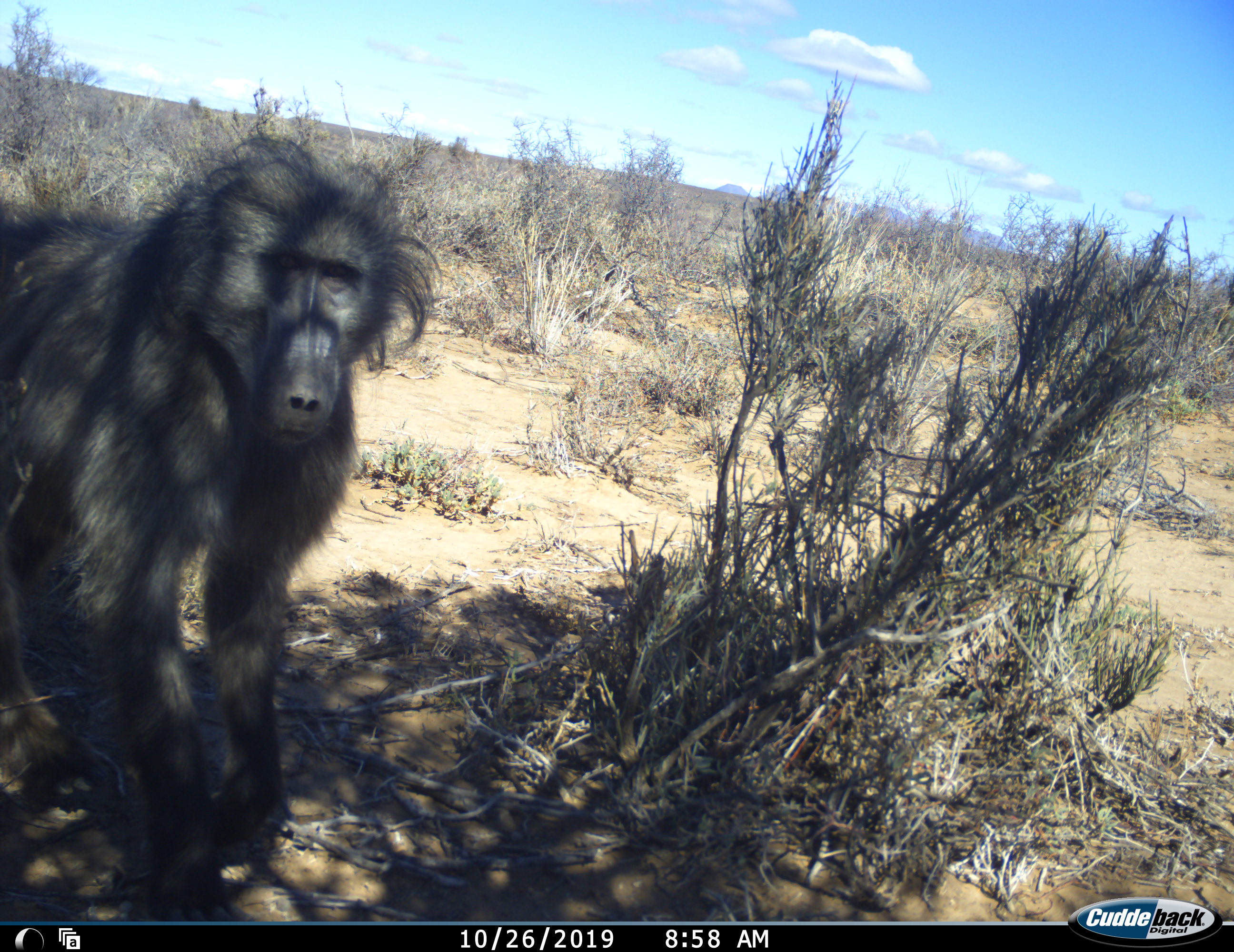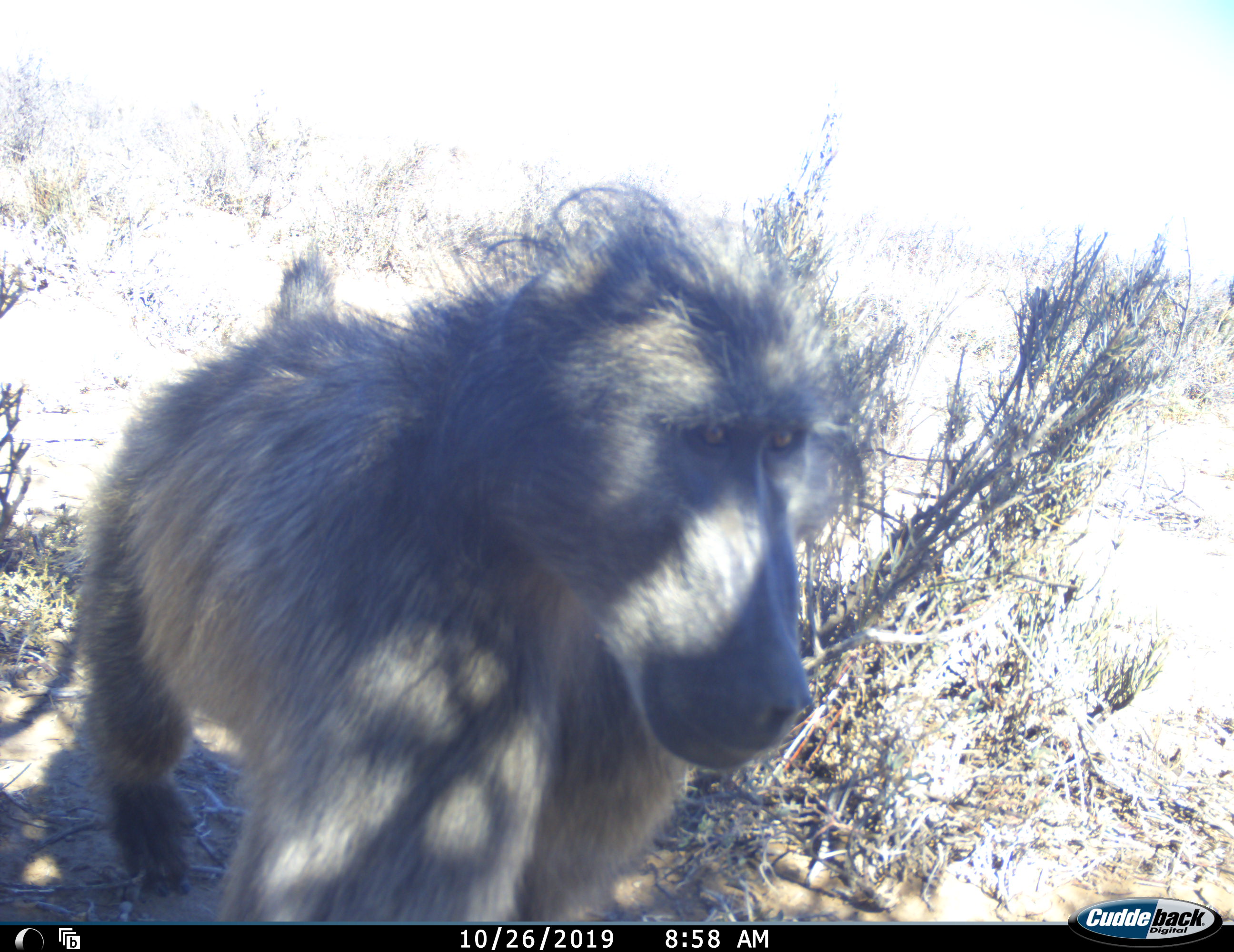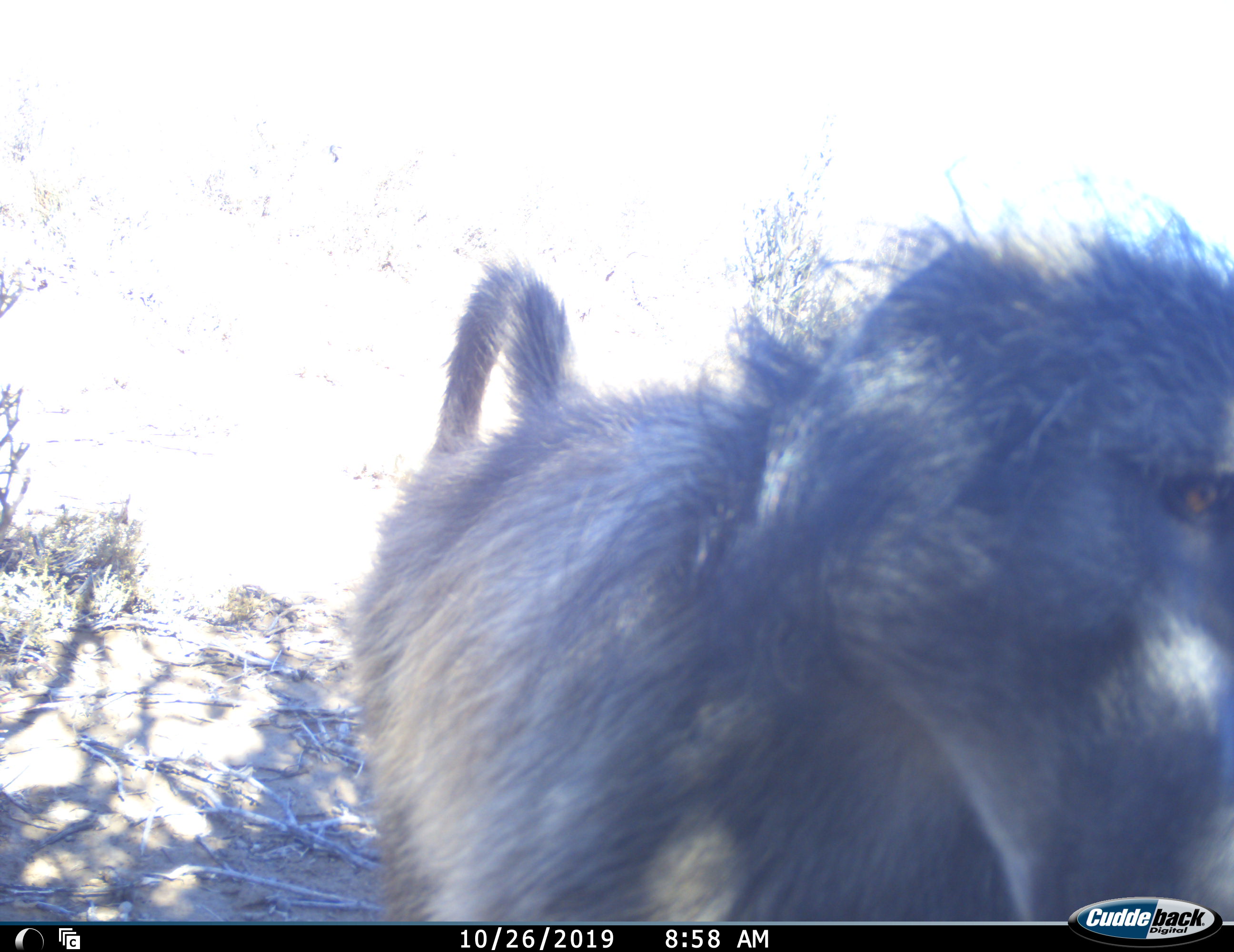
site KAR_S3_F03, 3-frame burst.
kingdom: Animalia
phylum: Chordata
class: Mammalia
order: Primates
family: Cercopithecidae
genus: Papio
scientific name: Papio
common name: baboon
Baboon (Papio), count 1. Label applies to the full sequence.